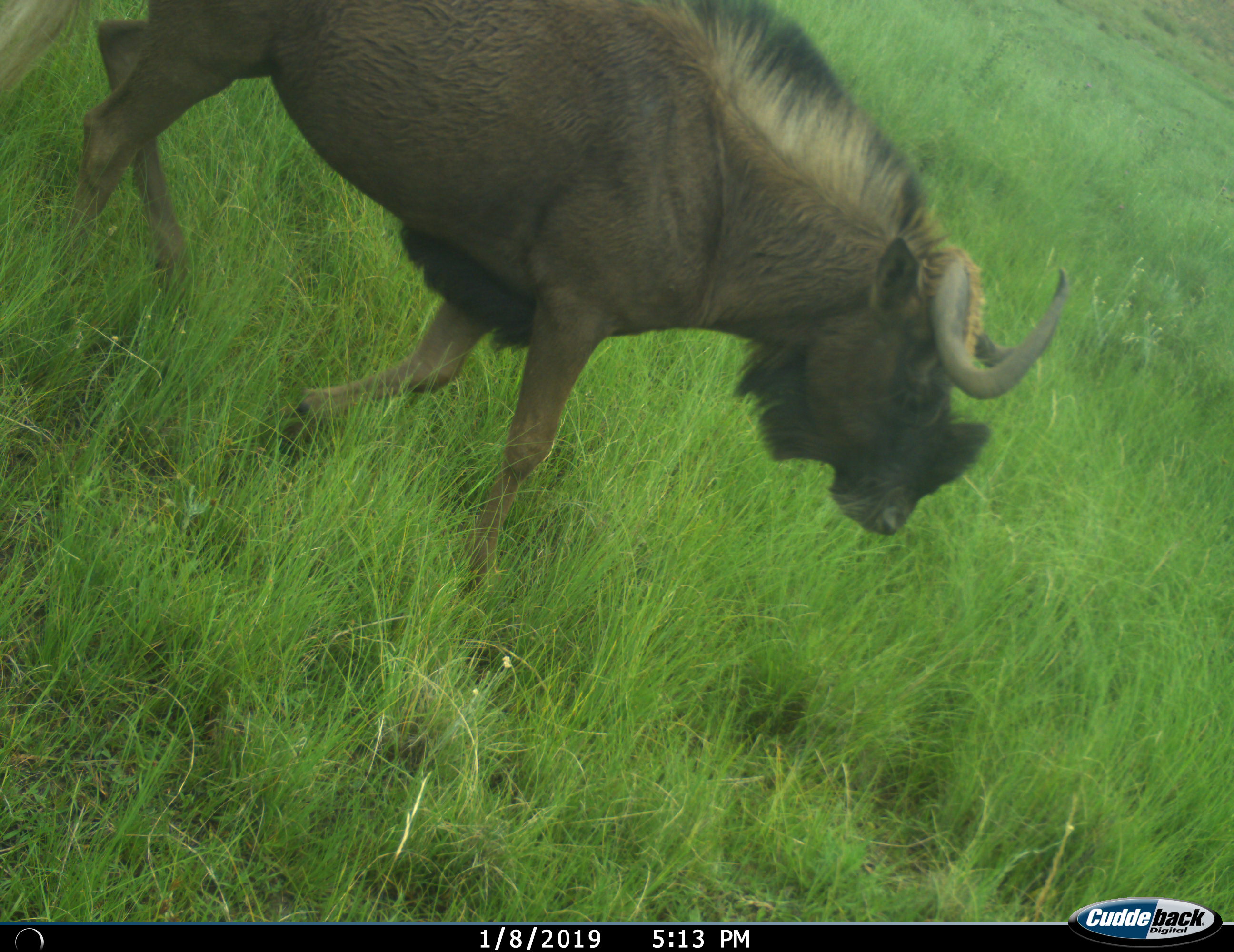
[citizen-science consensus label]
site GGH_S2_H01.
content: unidentified animal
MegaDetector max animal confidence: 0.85